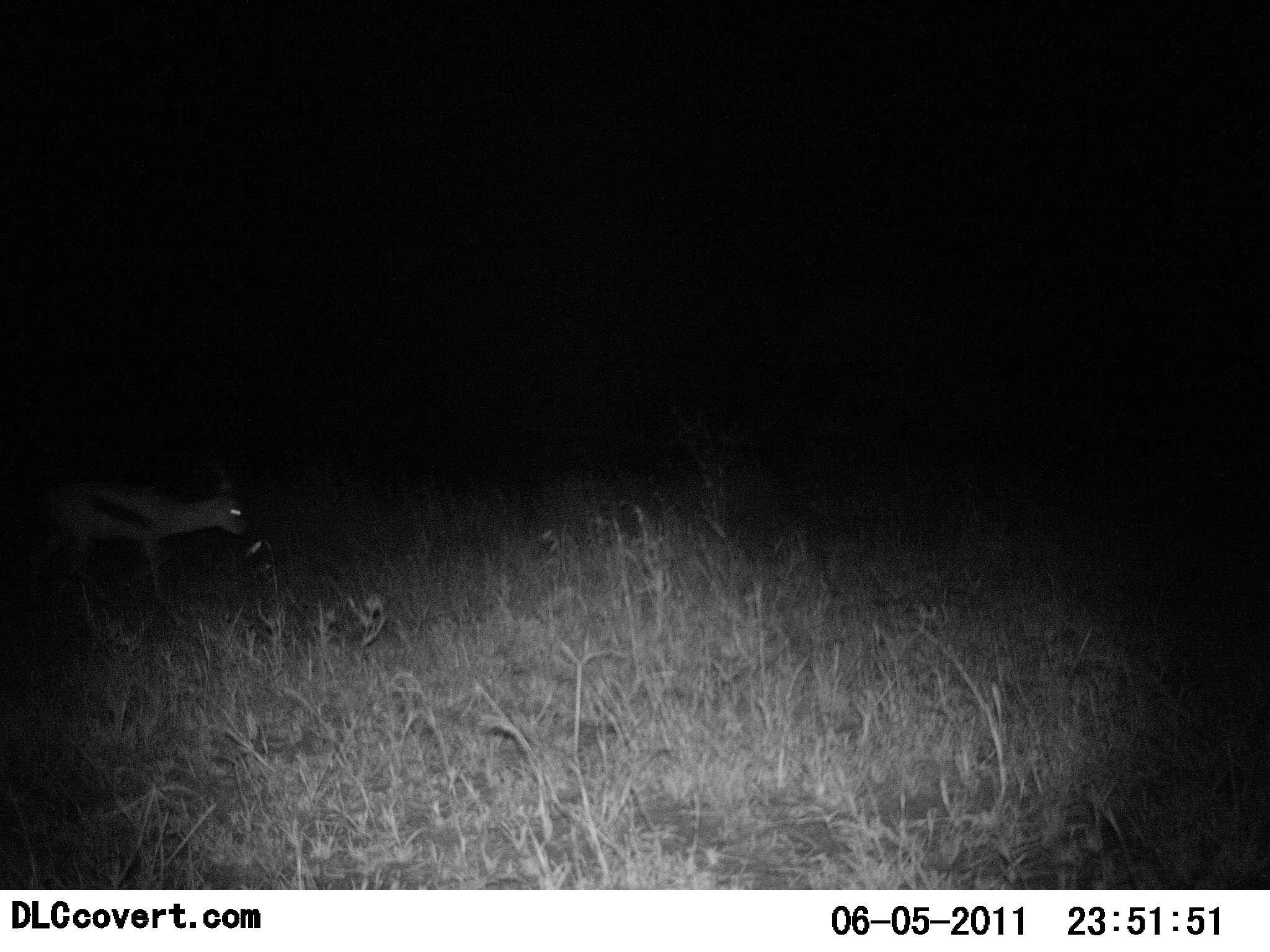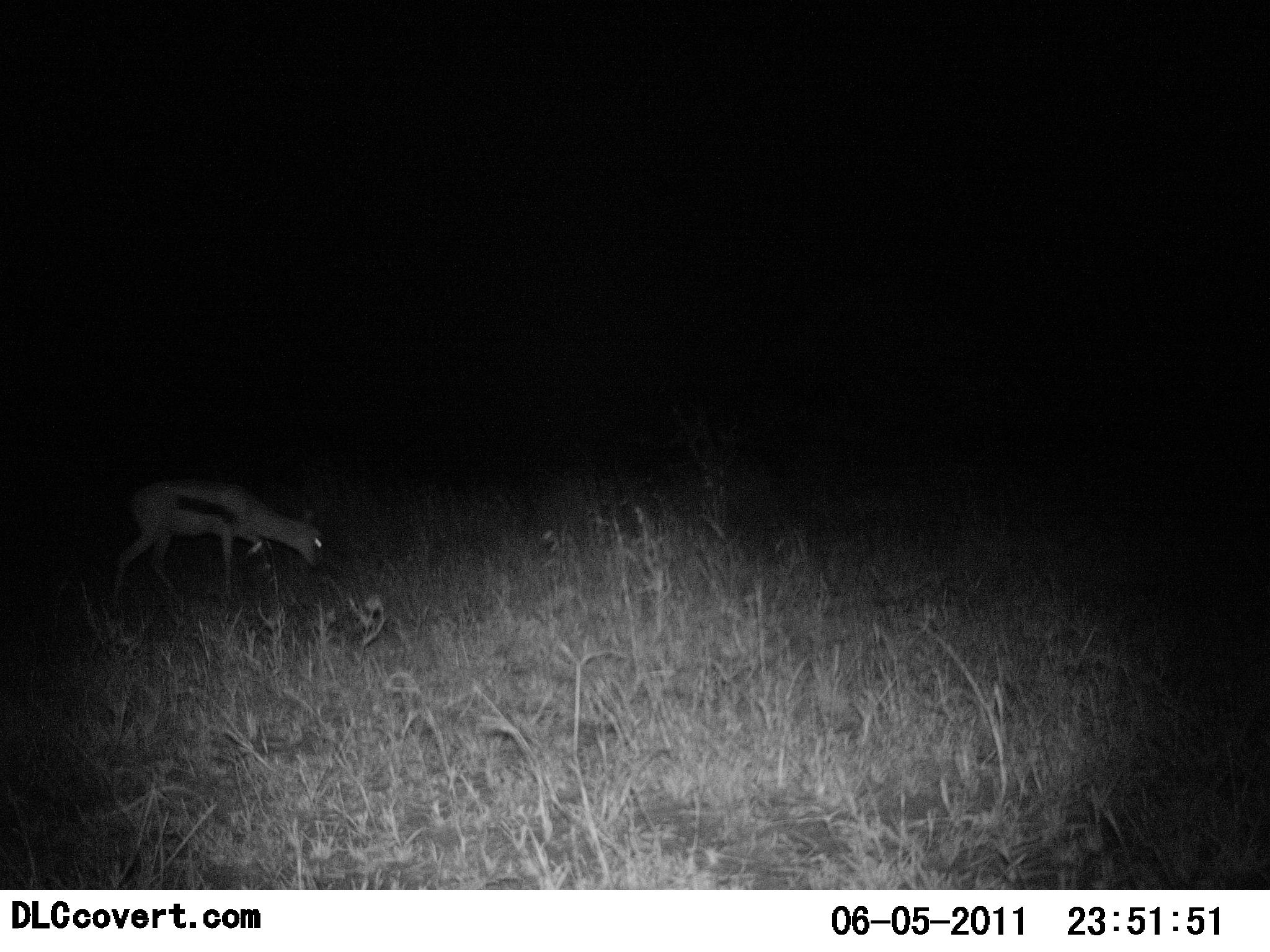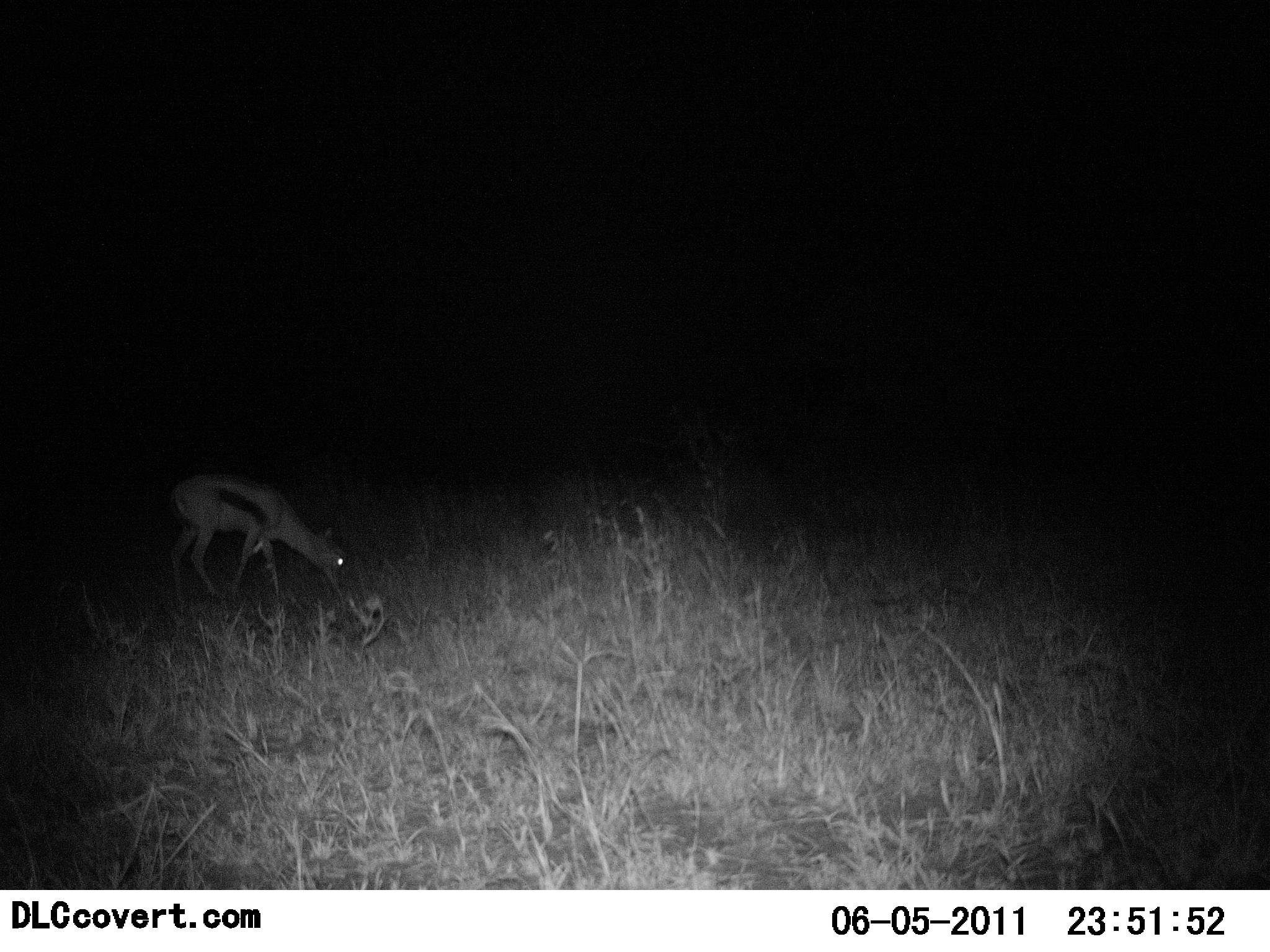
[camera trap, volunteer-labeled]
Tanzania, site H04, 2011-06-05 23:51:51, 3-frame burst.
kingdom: Animalia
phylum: Chordata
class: Mammalia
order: Artiodactyla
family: Bovidae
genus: Eudorcas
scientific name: Eudorcas thomsonii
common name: thomson's gazelle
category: gazellethomsons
Gazellethomsons (thomson's gazelle) (Eudorcas thomsonii), count 1. Behavior (volunteer vote fractions): standing 0%, resting 0%, moving 60%, interacting 0%. Young present (vote fraction): 0%. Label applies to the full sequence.